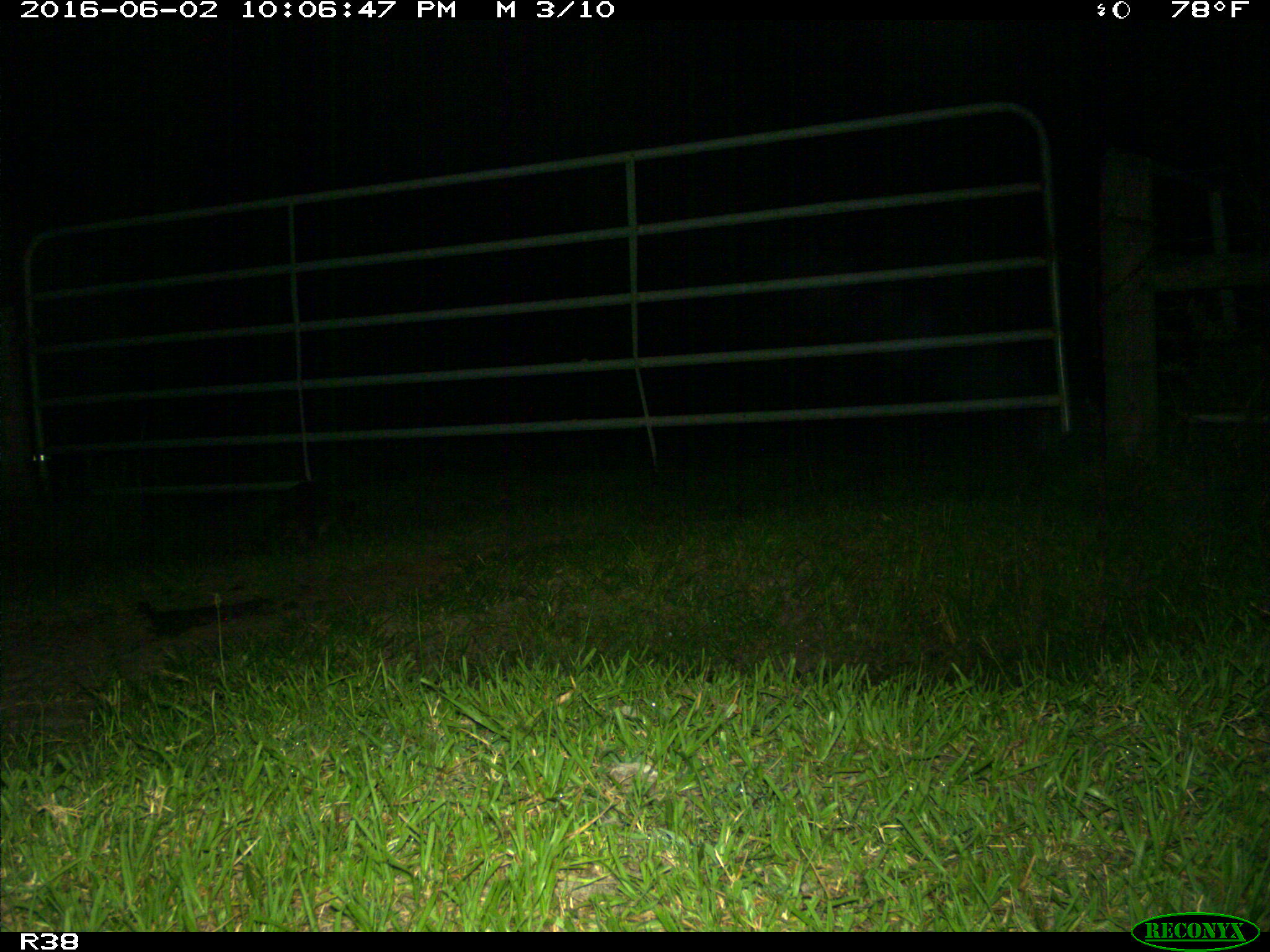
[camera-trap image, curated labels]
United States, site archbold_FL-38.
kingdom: Animalia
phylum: Chordata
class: Mammalia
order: Carnivora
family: Procyonidae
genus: Procyon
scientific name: Procyon lotor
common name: common raccoon